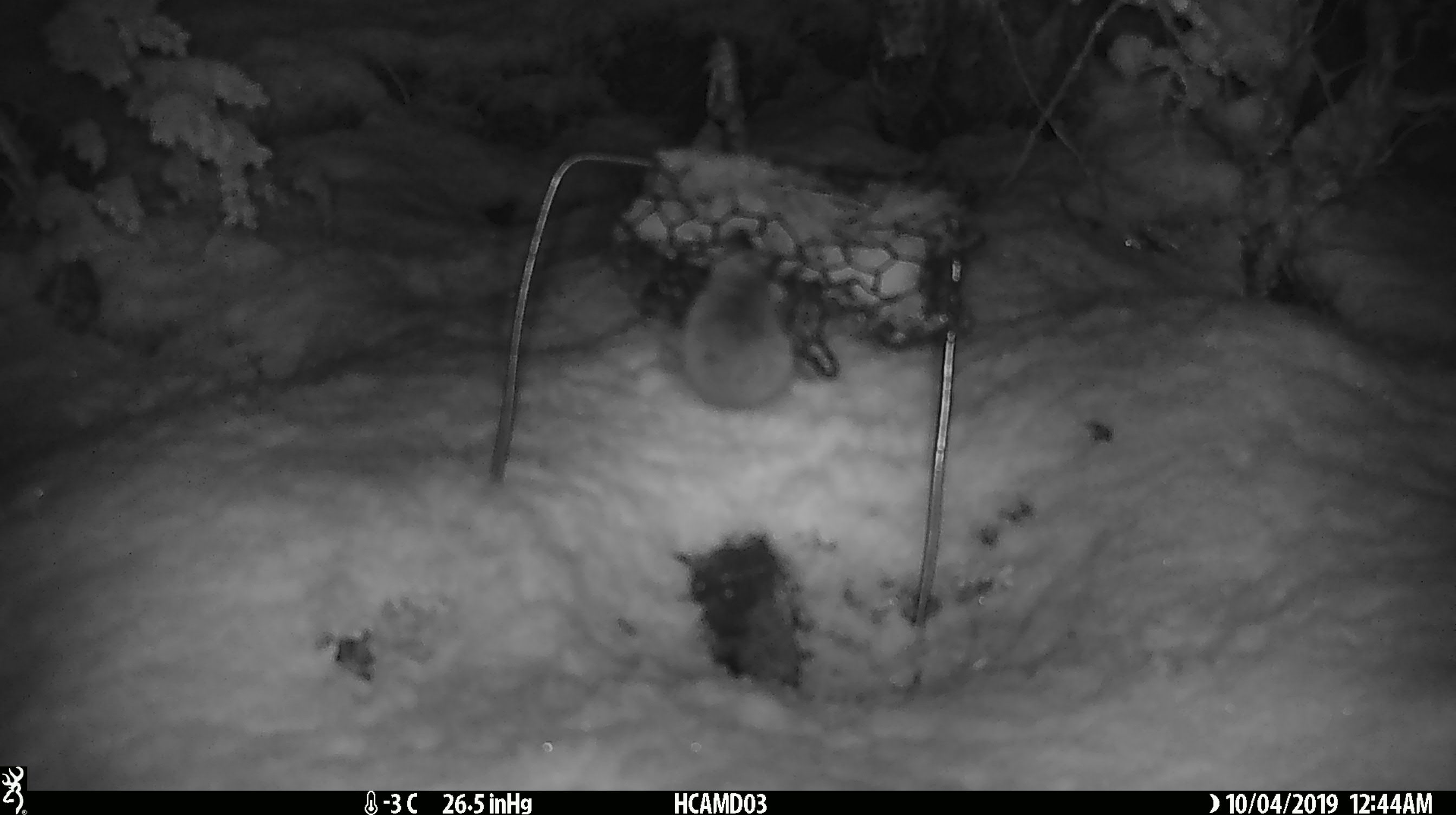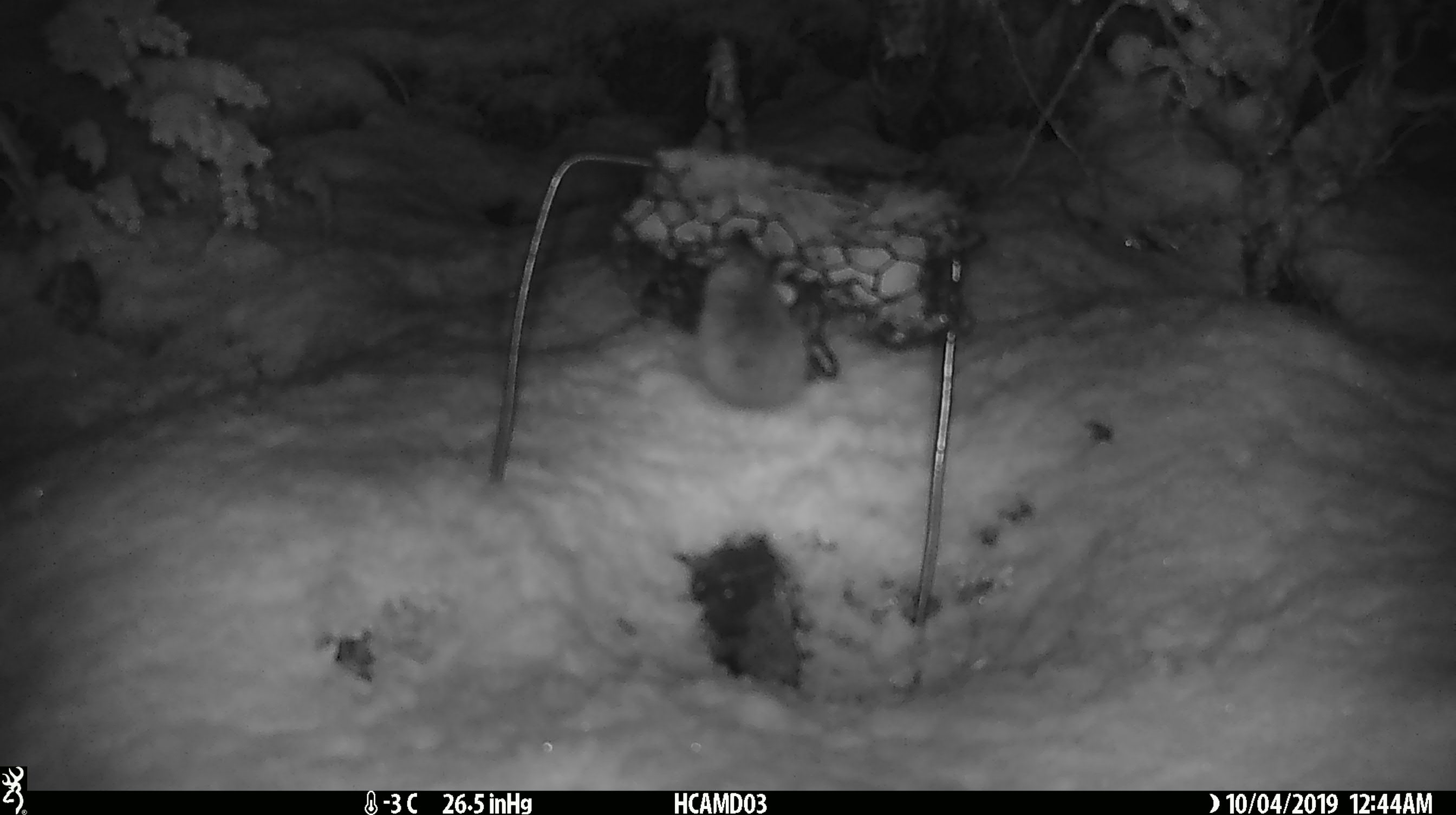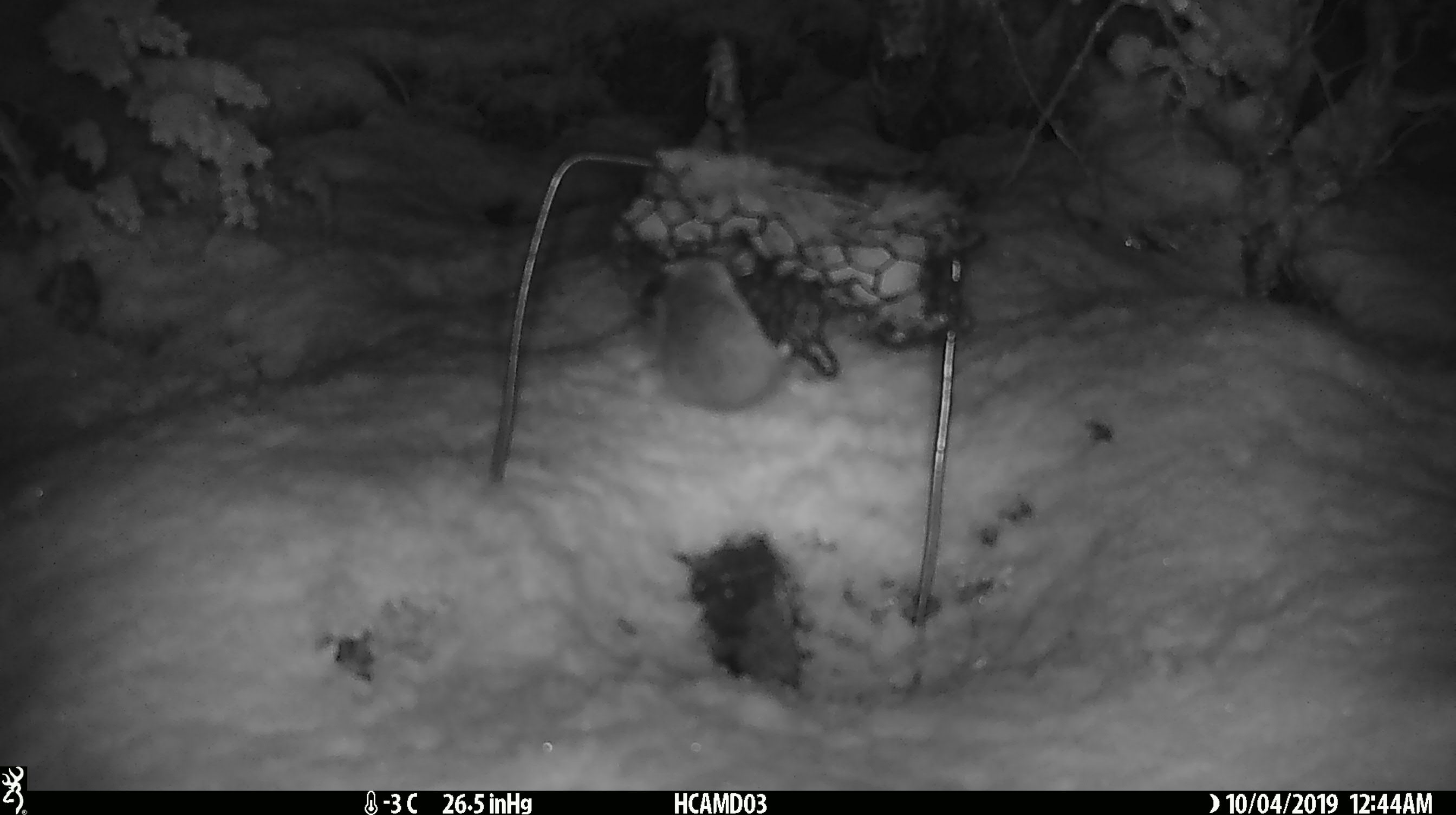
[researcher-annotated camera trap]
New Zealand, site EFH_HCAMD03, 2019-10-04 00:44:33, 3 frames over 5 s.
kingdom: Animalia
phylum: Chordata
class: Mammalia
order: Rodentia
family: Muridae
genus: Mus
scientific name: Mus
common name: mouse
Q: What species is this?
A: Mouse (Mus).